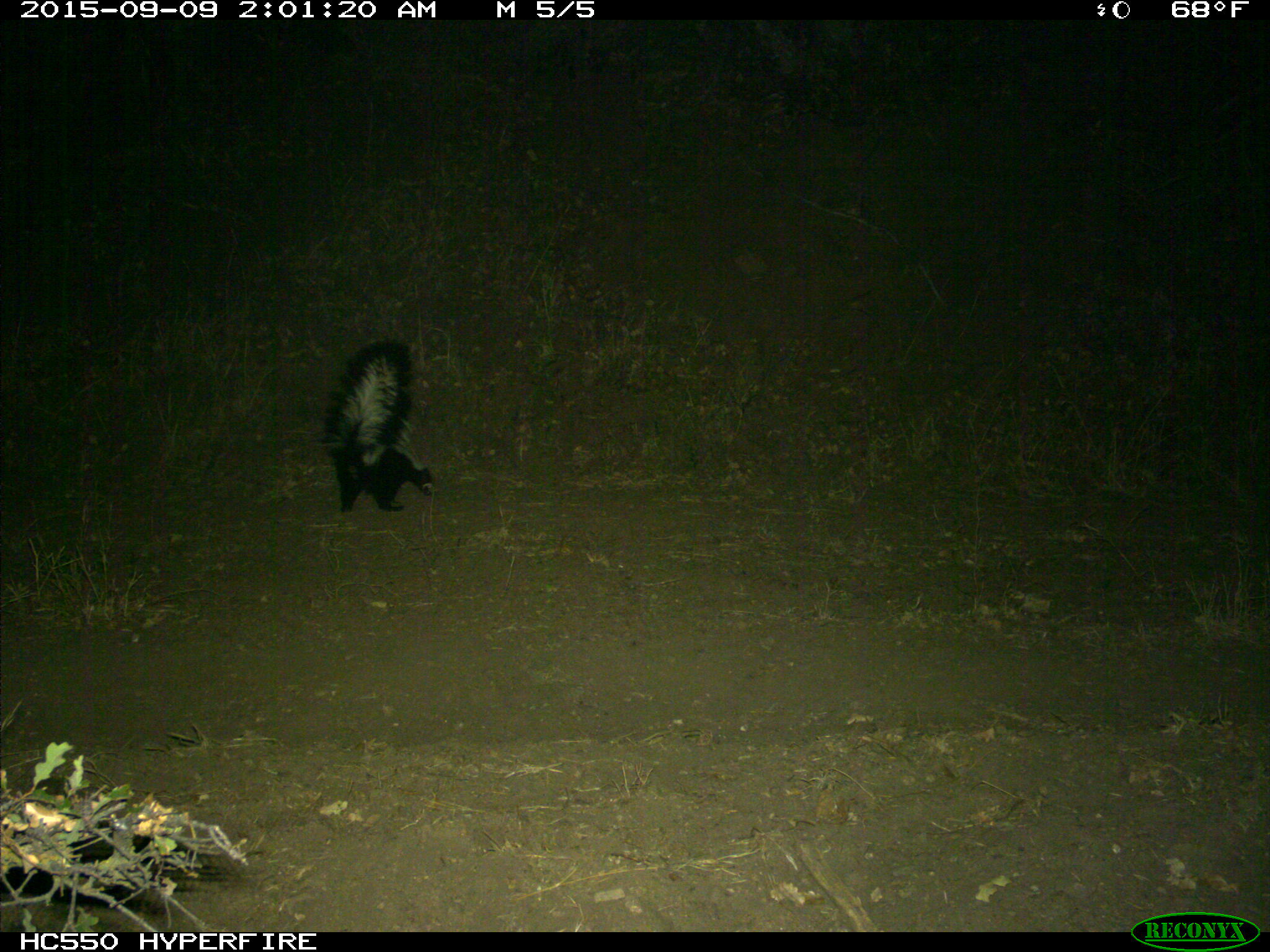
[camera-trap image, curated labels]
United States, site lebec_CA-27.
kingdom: Animalia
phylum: Chordata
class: Mammalia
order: Carnivora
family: Mephitidae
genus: Mephitis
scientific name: Mephitis mephitis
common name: striped skunk